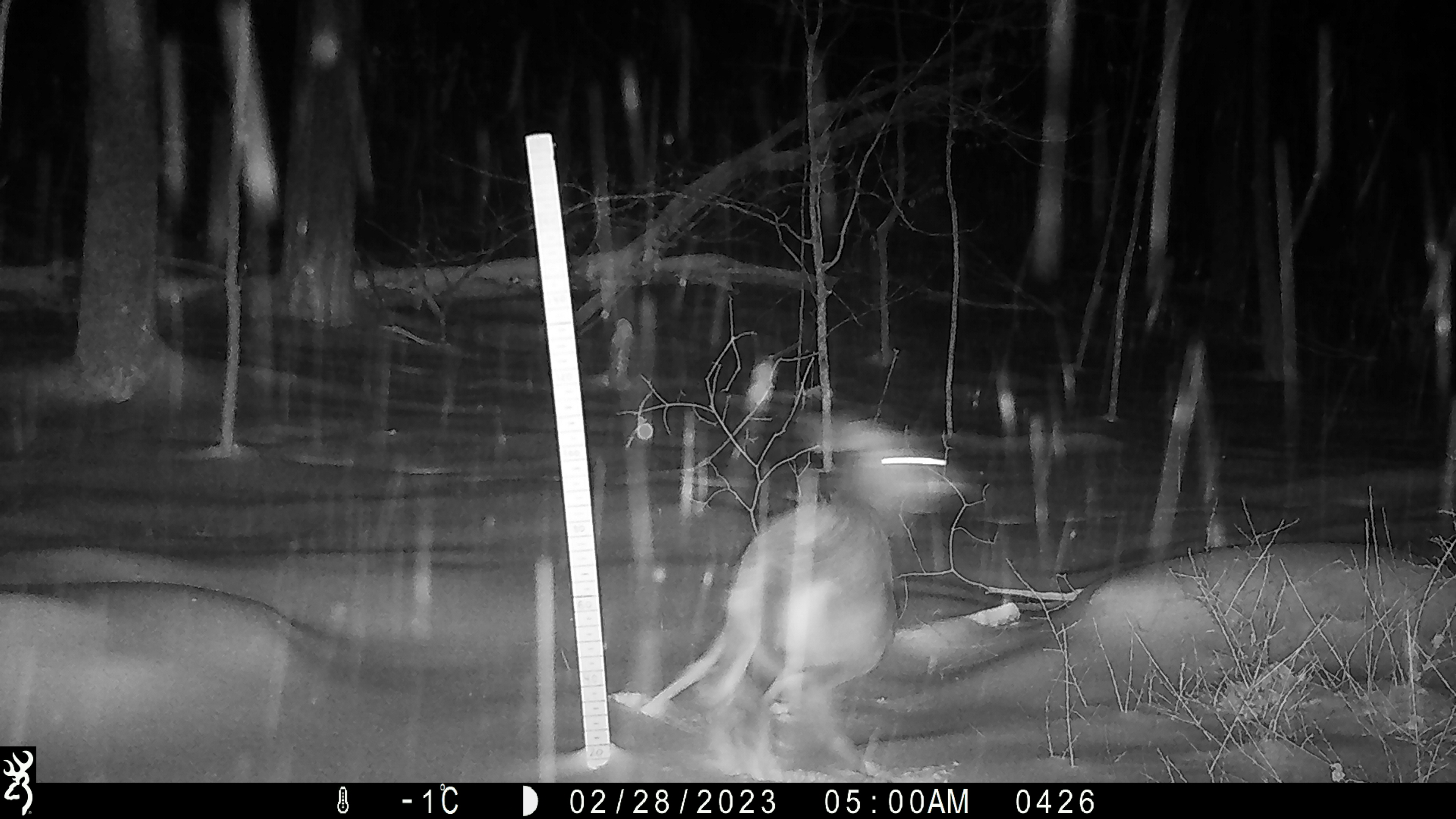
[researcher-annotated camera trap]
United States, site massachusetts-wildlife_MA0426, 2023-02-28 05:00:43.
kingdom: Animalia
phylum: Chordata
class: Mammalia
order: Artiodactyla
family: Cervidae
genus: Odocoileus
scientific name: Odocoileus virginianus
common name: white-tailed deer